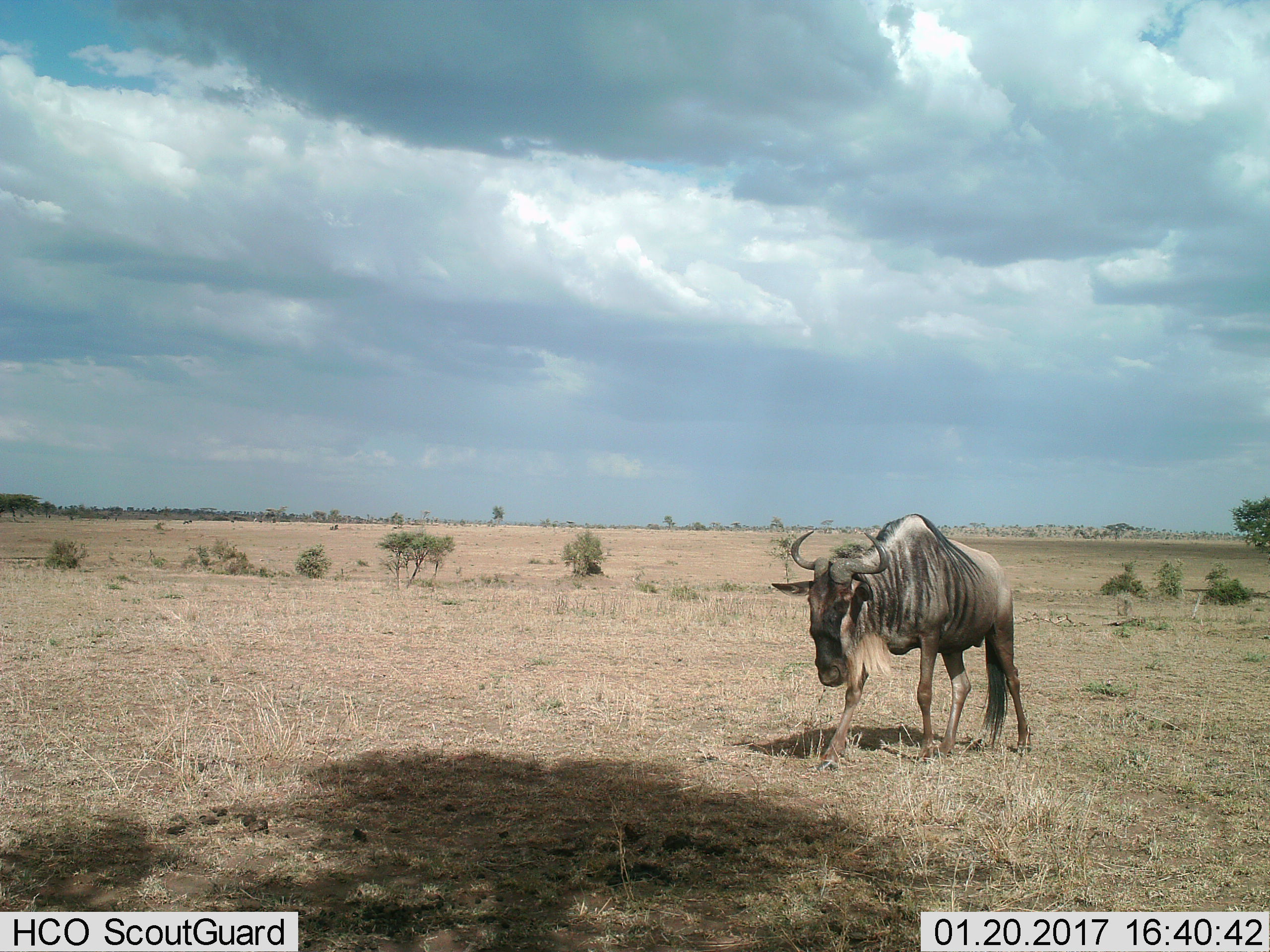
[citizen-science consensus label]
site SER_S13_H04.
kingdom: Animalia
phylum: Chordata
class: Mammalia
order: Artiodactyla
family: Bovidae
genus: Connochaetes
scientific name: Connochaetes taurinus taurinus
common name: blue wildebeest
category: wildebeestblue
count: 1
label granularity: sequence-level